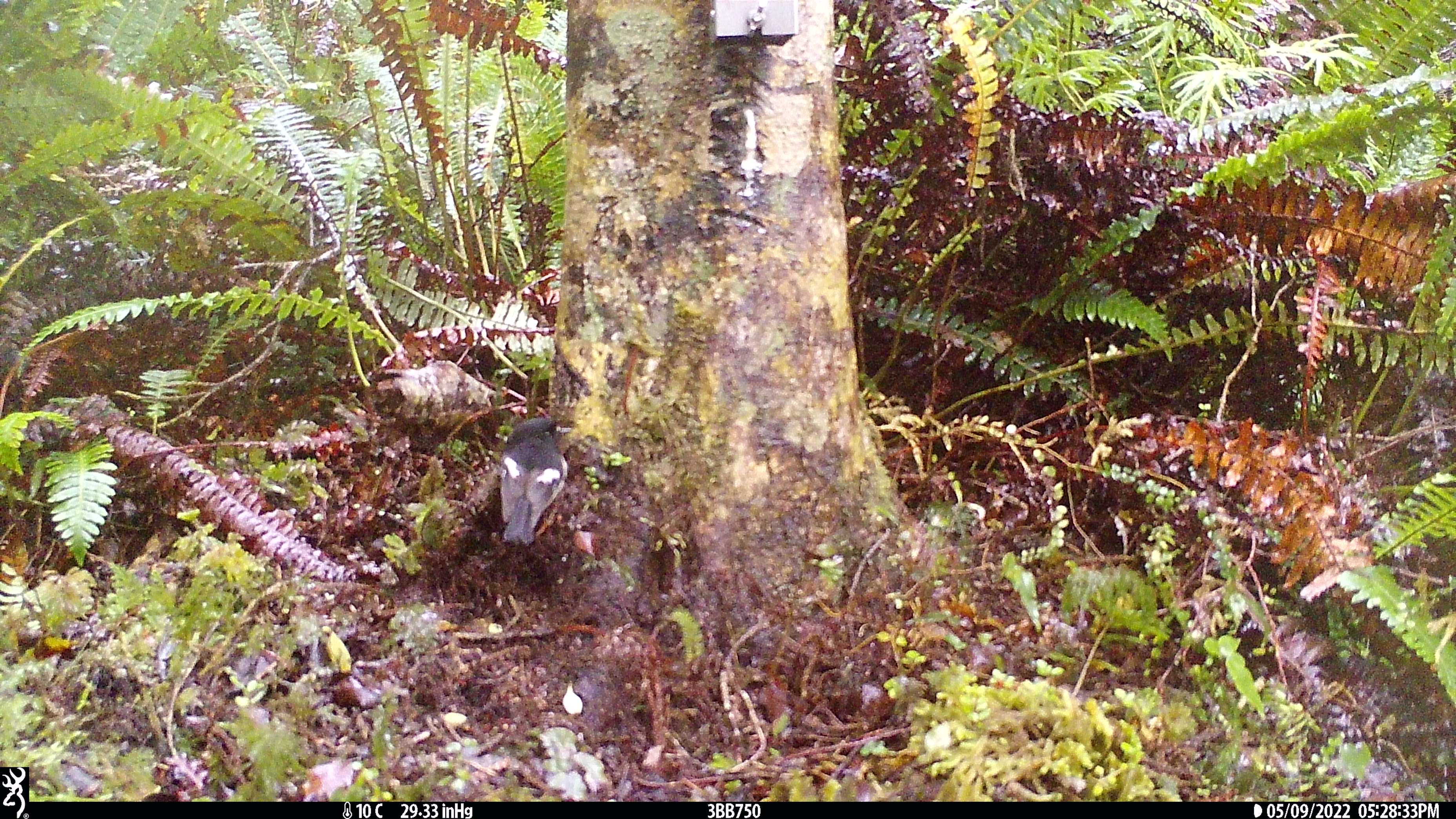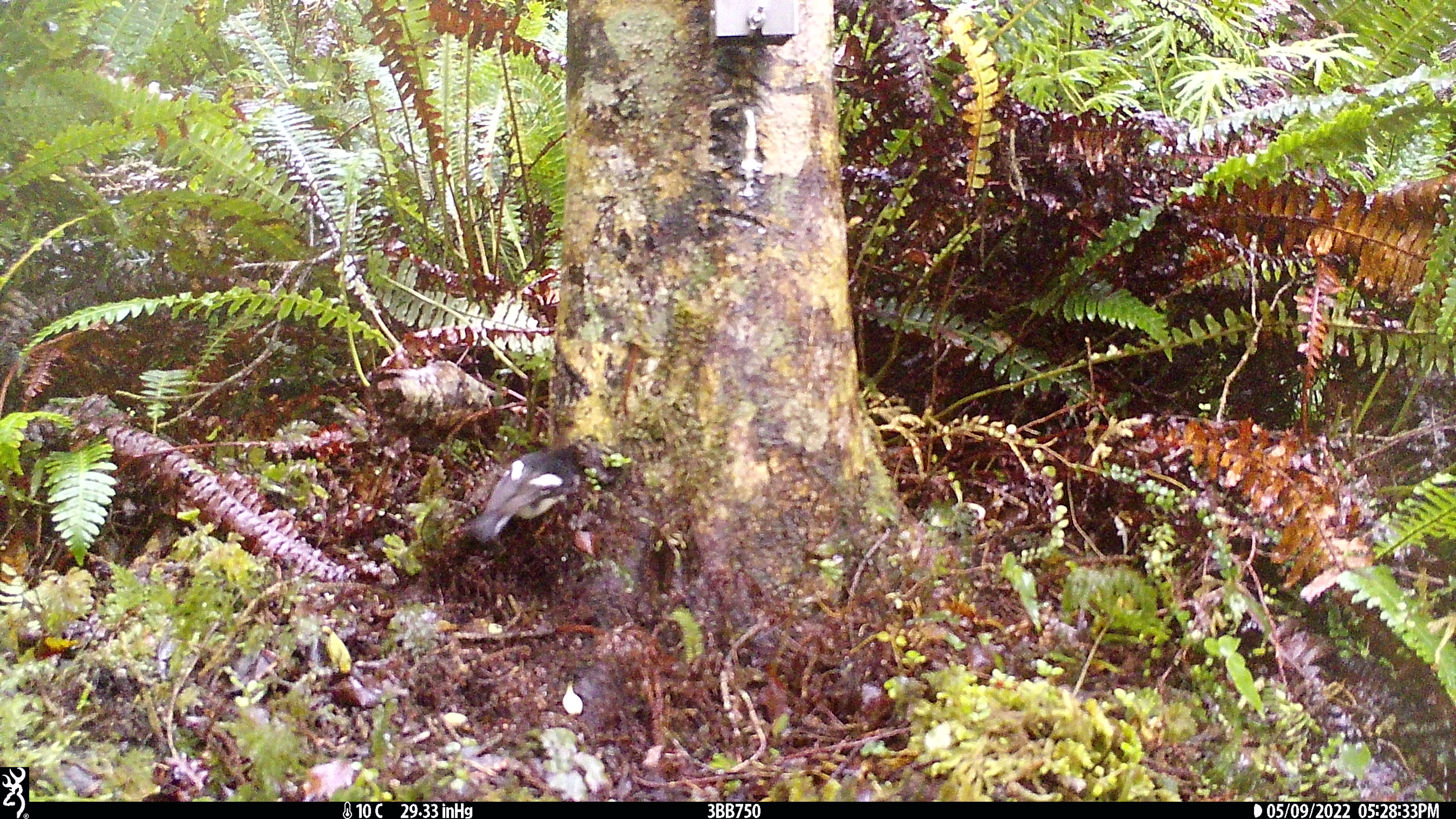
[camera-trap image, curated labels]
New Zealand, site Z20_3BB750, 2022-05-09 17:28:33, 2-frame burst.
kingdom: Animalia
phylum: Chordata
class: Aves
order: Passeriformes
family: Petroicidae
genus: Petroica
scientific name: Petroica macrocephala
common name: tomtit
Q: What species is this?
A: Tomtit (Petroica macrocephala).